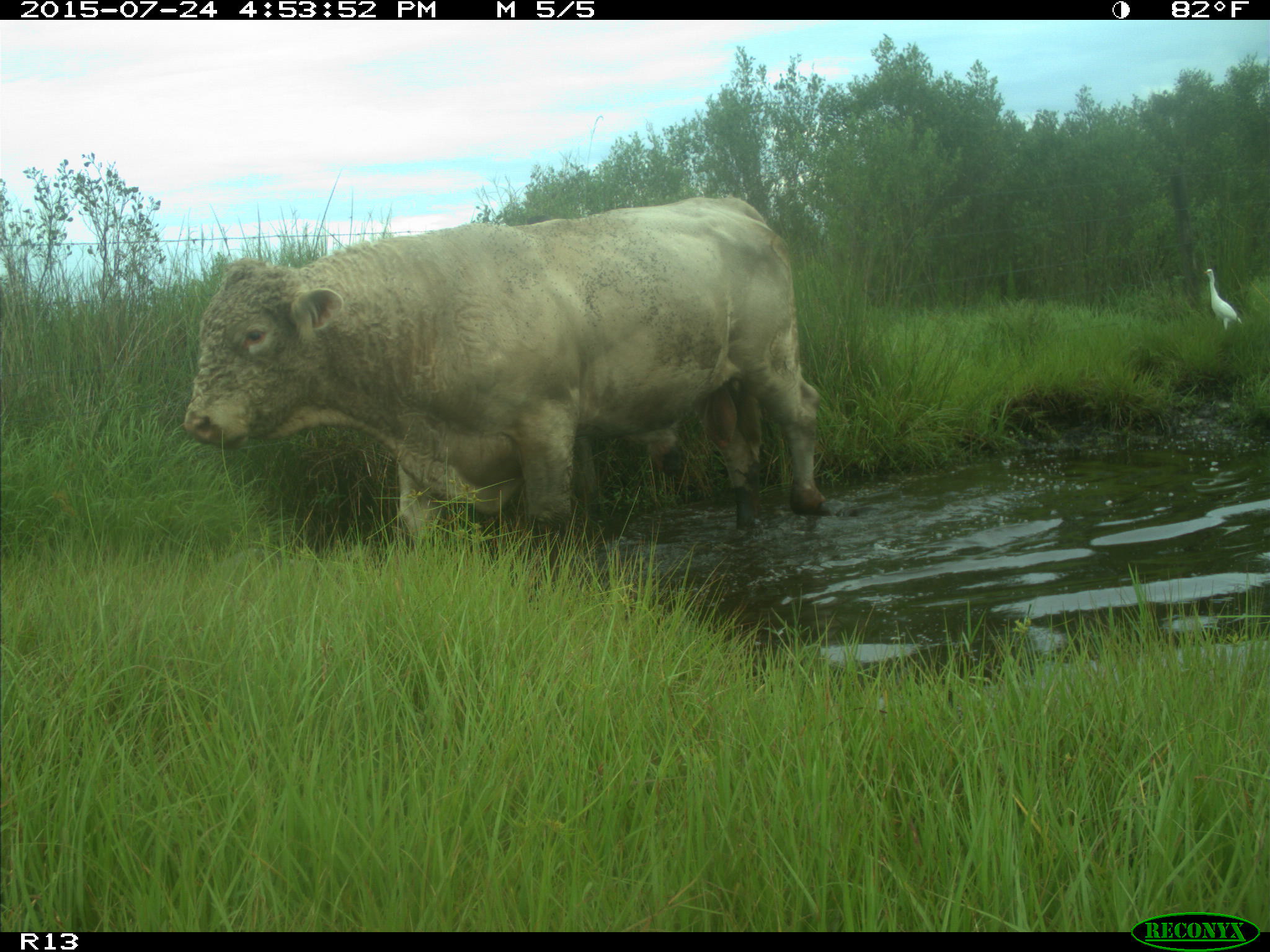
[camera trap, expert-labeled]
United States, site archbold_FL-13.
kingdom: Animalia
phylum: Chordata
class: Mammalia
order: Artiodactyla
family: Bovidae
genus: Bos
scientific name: Bos taurus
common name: domestic cow